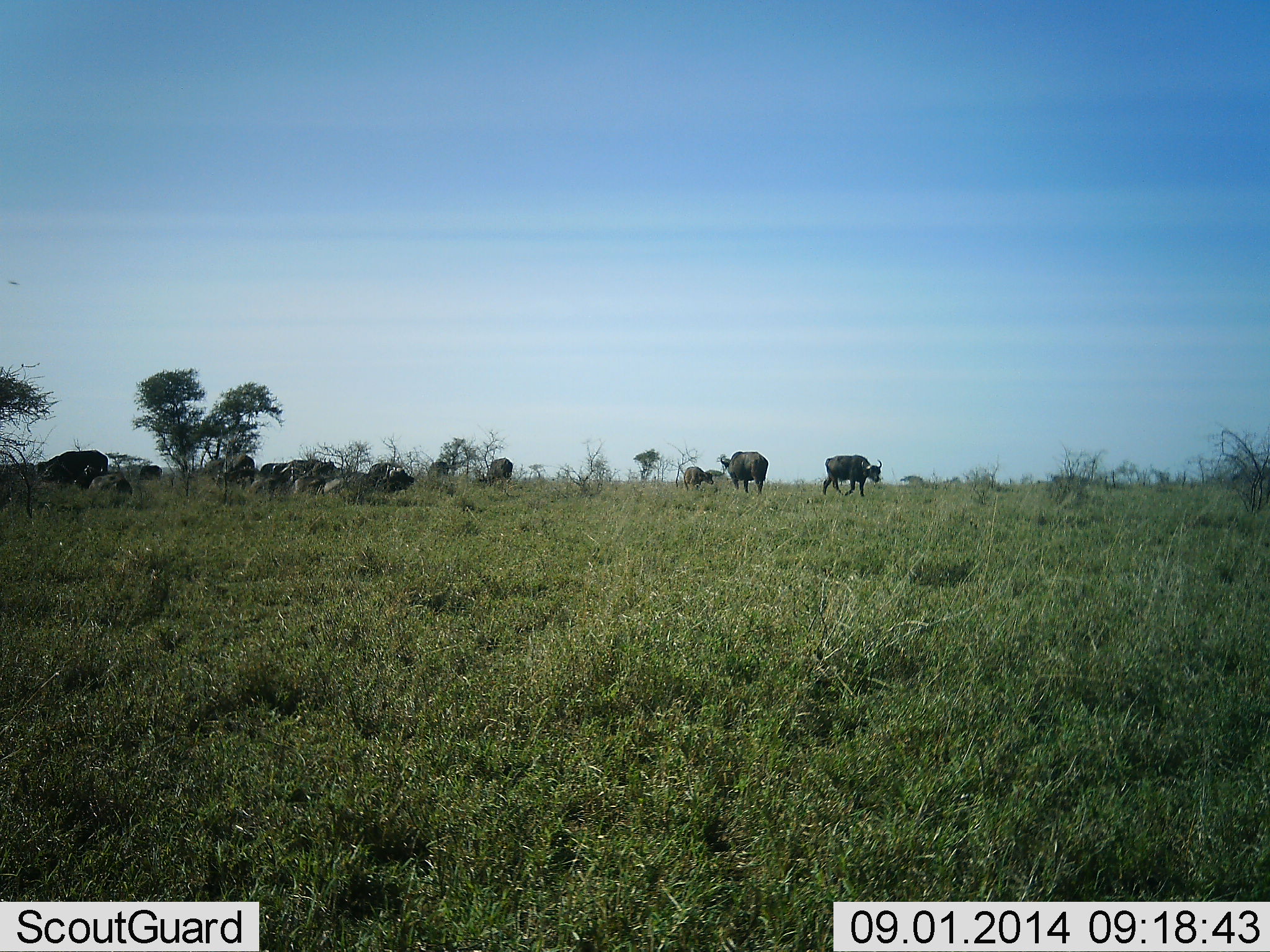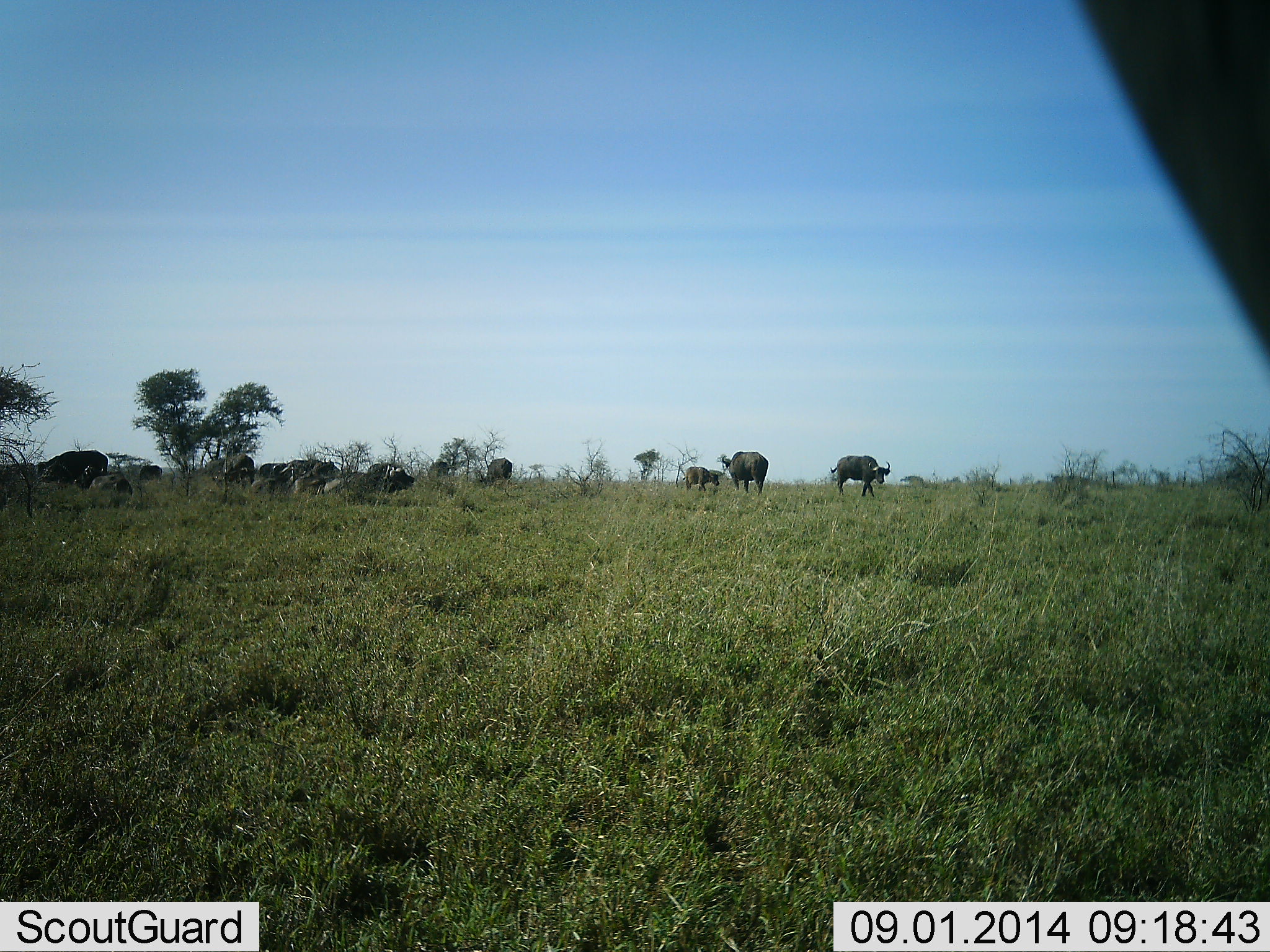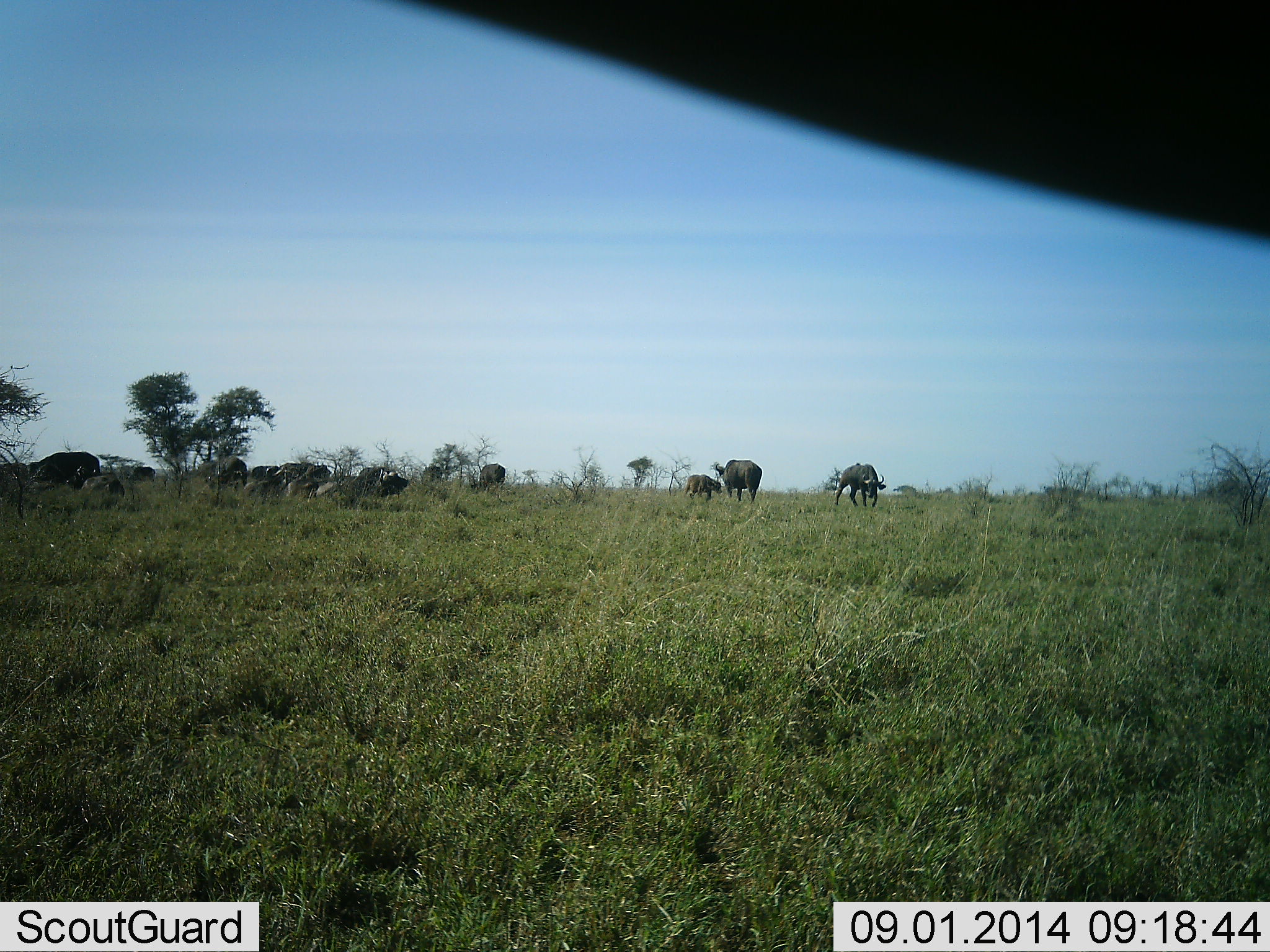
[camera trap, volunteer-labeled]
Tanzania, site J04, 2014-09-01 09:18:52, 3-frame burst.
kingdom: Animalia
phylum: Chordata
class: Mammalia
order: Artiodactyla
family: Bovidae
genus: Syncerus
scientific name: Syncerus caffer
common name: cape buffalo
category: buffalo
Buffalo (cape buffalo) (Syncerus caffer), count 11-50. Behavior (volunteer vote fractions): standing 70%, resting 70%, moving 50%, interacting 0%. Young present (vote fraction): 30%. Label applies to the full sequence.